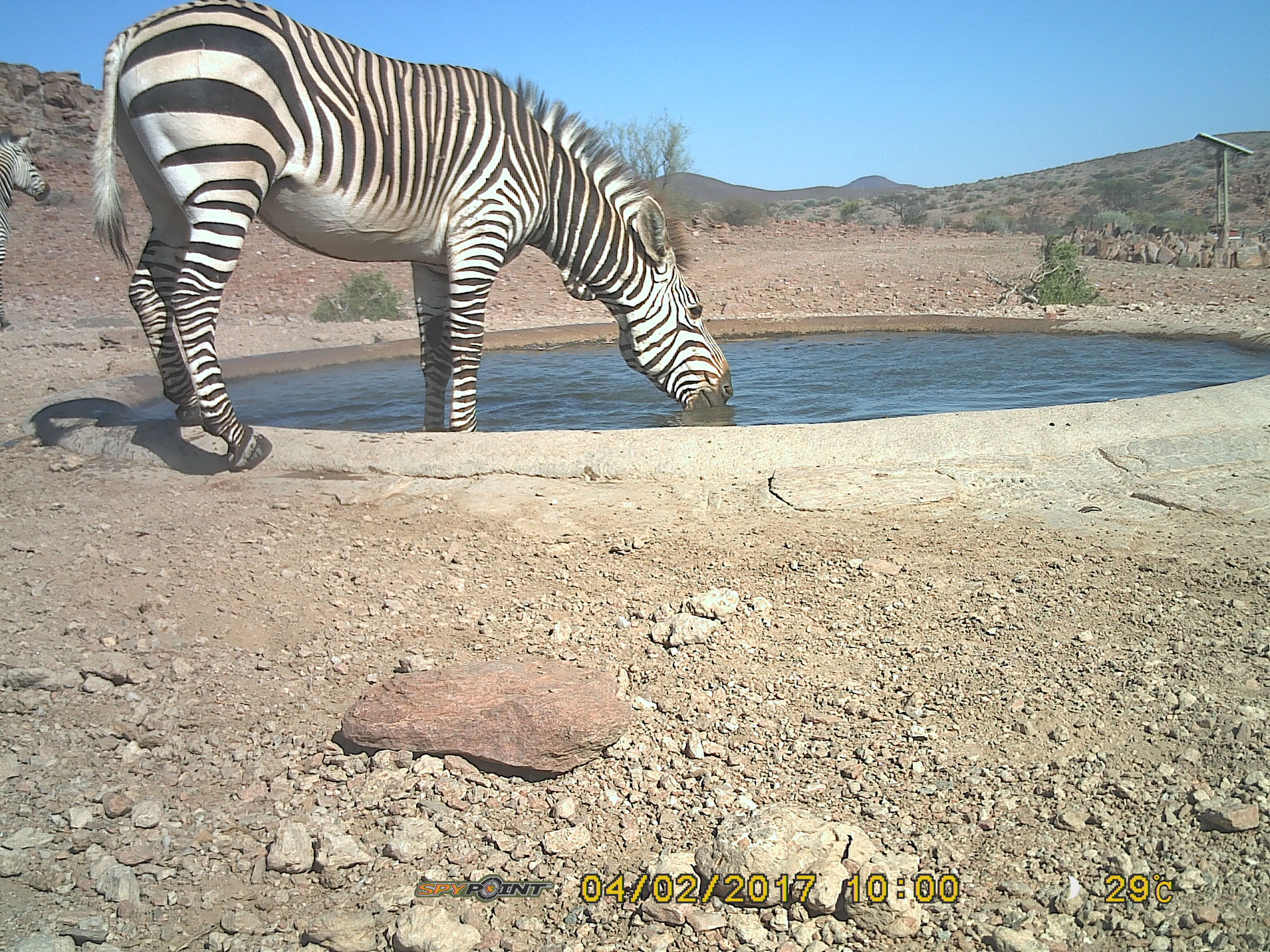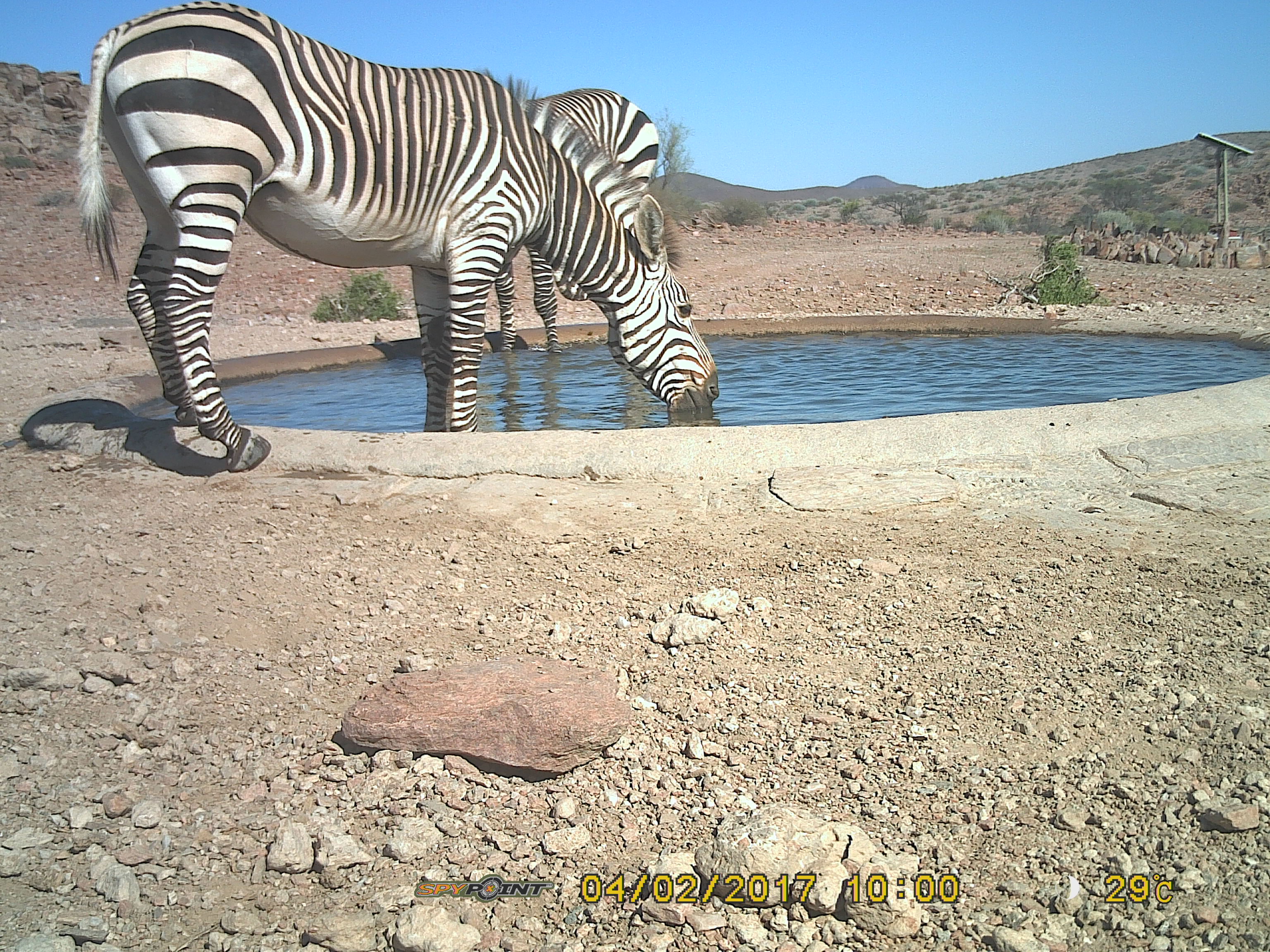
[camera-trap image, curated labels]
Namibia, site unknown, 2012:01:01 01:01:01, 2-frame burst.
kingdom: Animalia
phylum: Chordata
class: Mammalia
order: Perissodactyla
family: Equidae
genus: Equus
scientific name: Equus zebra hartmannae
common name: hartmann's mountain zebra